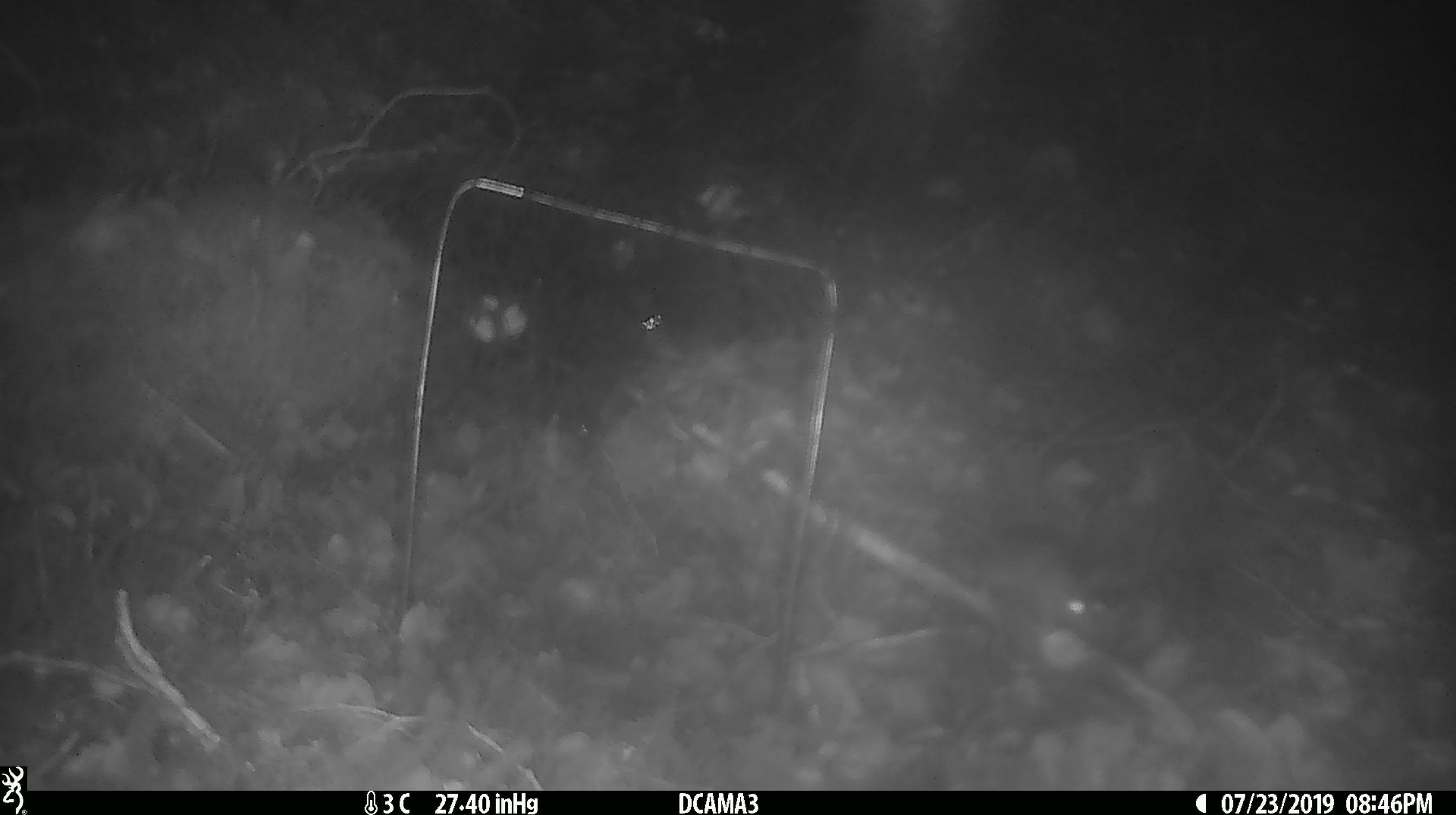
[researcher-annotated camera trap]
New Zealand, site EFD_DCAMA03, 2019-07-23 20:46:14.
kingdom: Animalia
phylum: Chordata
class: Mammalia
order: Rodentia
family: Muridae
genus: Mus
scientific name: Mus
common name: mouse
Mouse (Mus).